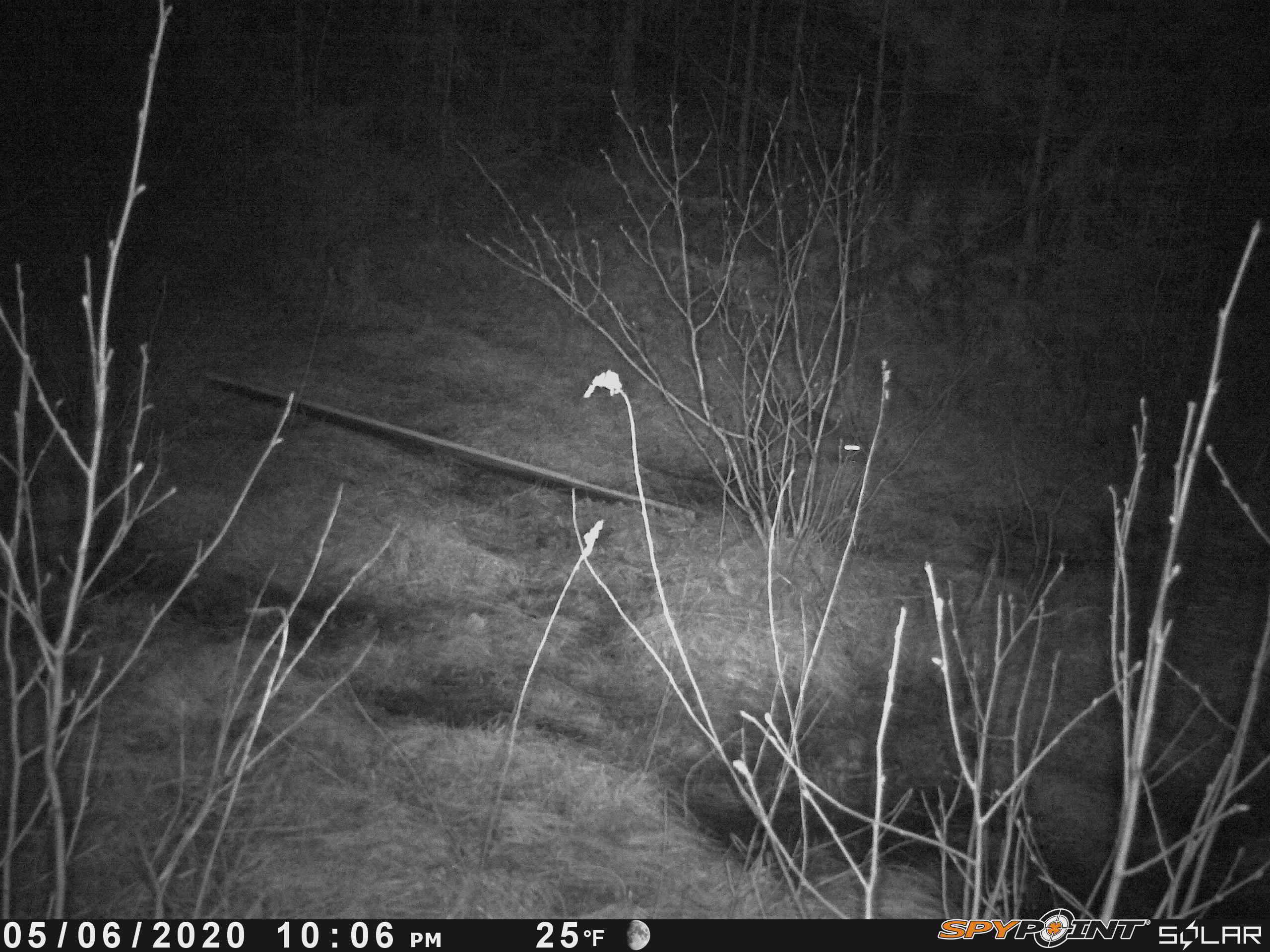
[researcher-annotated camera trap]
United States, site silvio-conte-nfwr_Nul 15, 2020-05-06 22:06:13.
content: unidentified animal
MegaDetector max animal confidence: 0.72